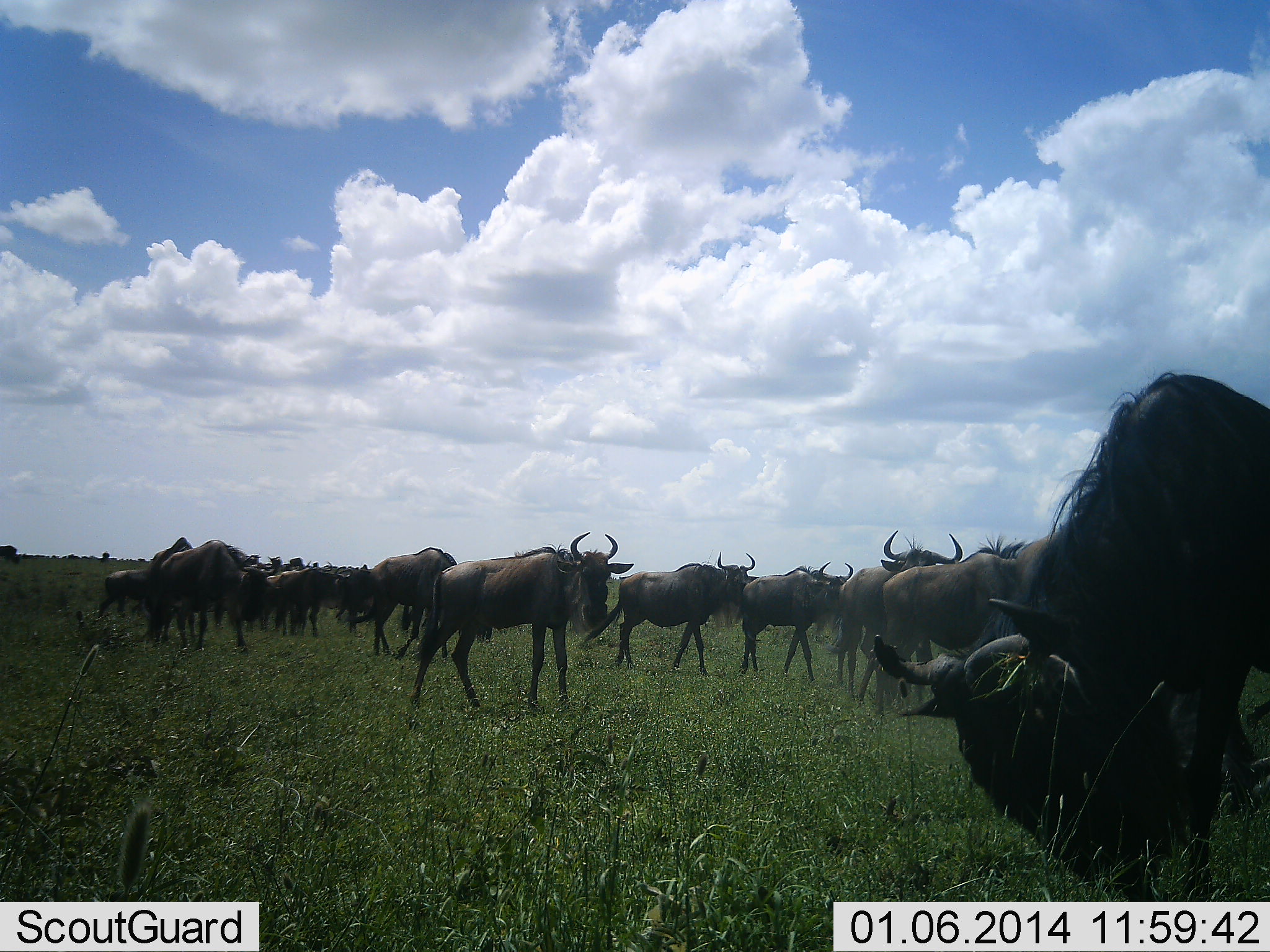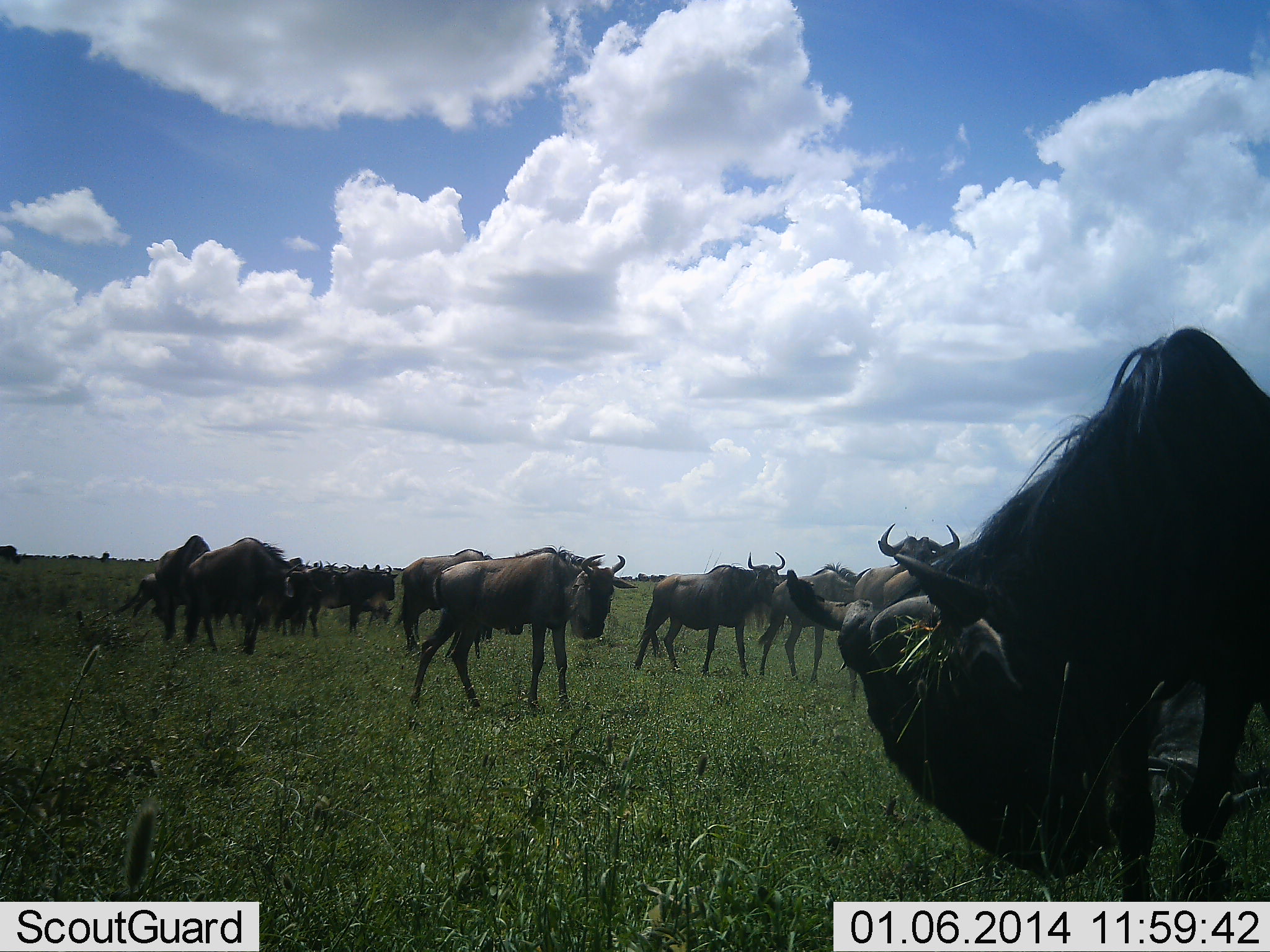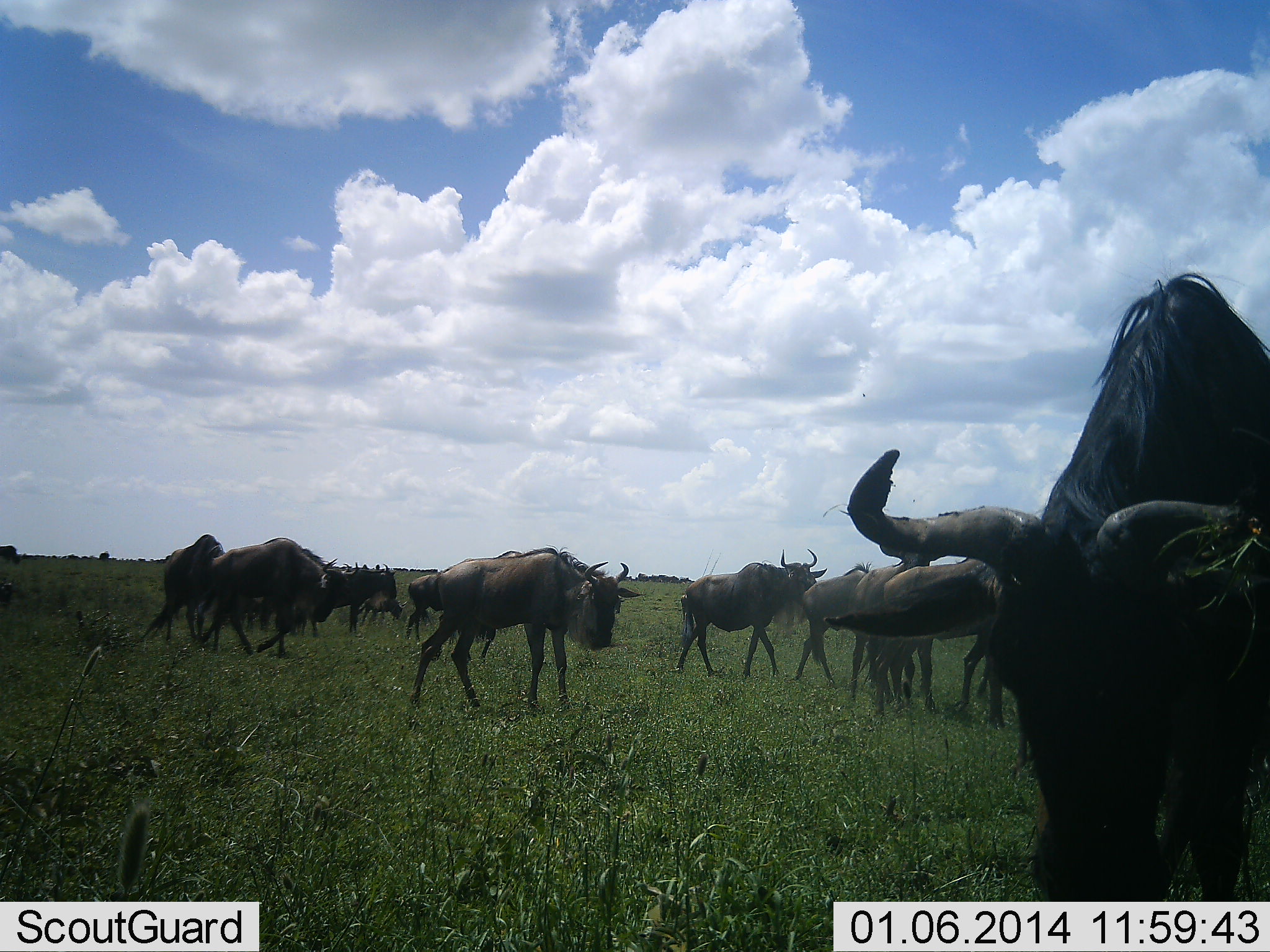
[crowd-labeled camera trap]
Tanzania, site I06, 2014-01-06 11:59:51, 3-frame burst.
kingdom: Animalia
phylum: Chordata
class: Mammalia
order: Artiodactyla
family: Bovidae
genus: Connochaetes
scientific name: Connochaetes taurinus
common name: blue wildebeest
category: wildebeest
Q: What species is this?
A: Wildebeest (blue wildebeest) (Connochaetes taurinus).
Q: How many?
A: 11-50.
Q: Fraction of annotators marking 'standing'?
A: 70%.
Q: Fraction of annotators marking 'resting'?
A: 10%.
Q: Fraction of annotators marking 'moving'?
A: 80%.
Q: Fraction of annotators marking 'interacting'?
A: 10%.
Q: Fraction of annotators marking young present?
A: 0%.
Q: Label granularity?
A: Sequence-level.